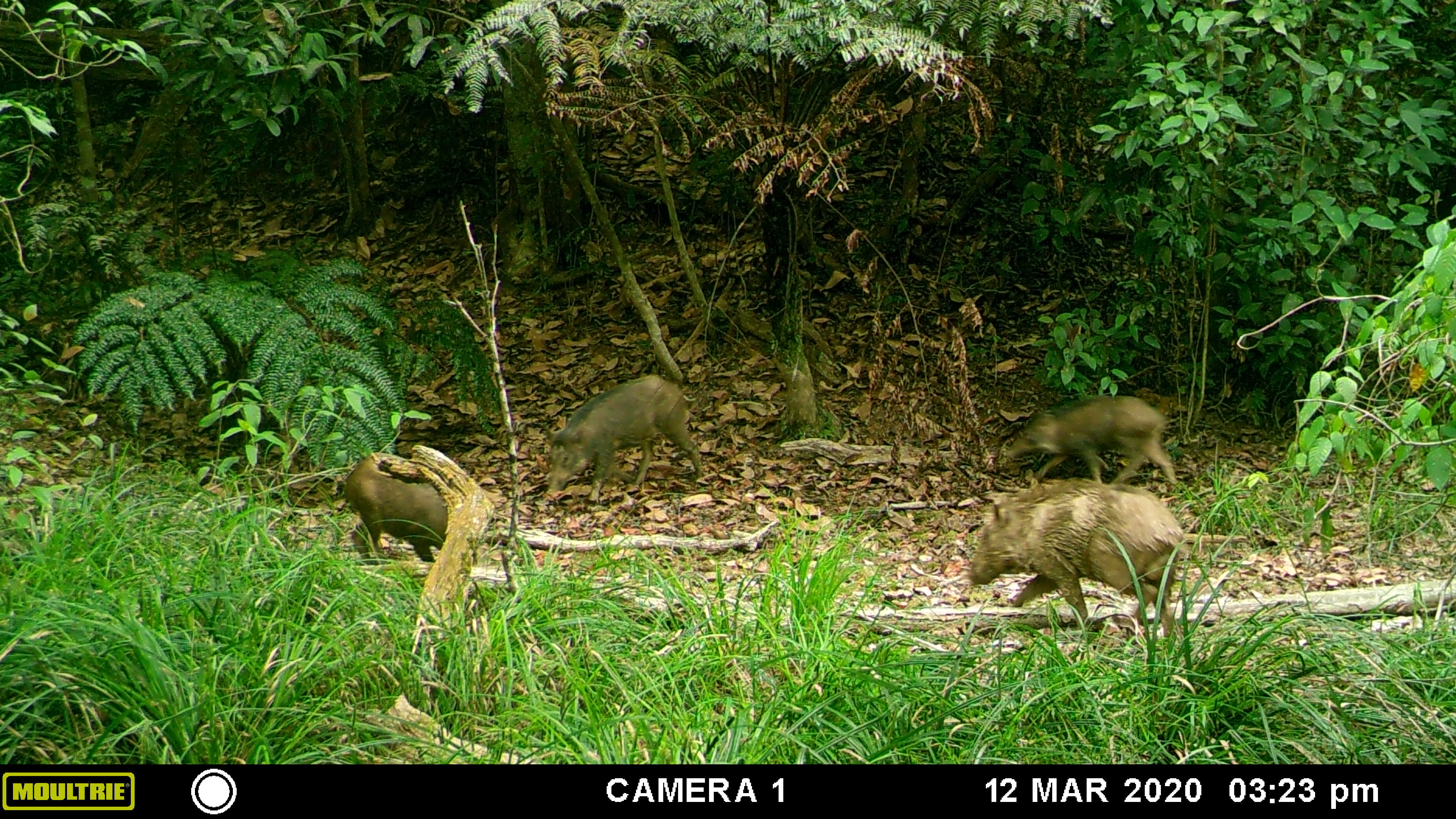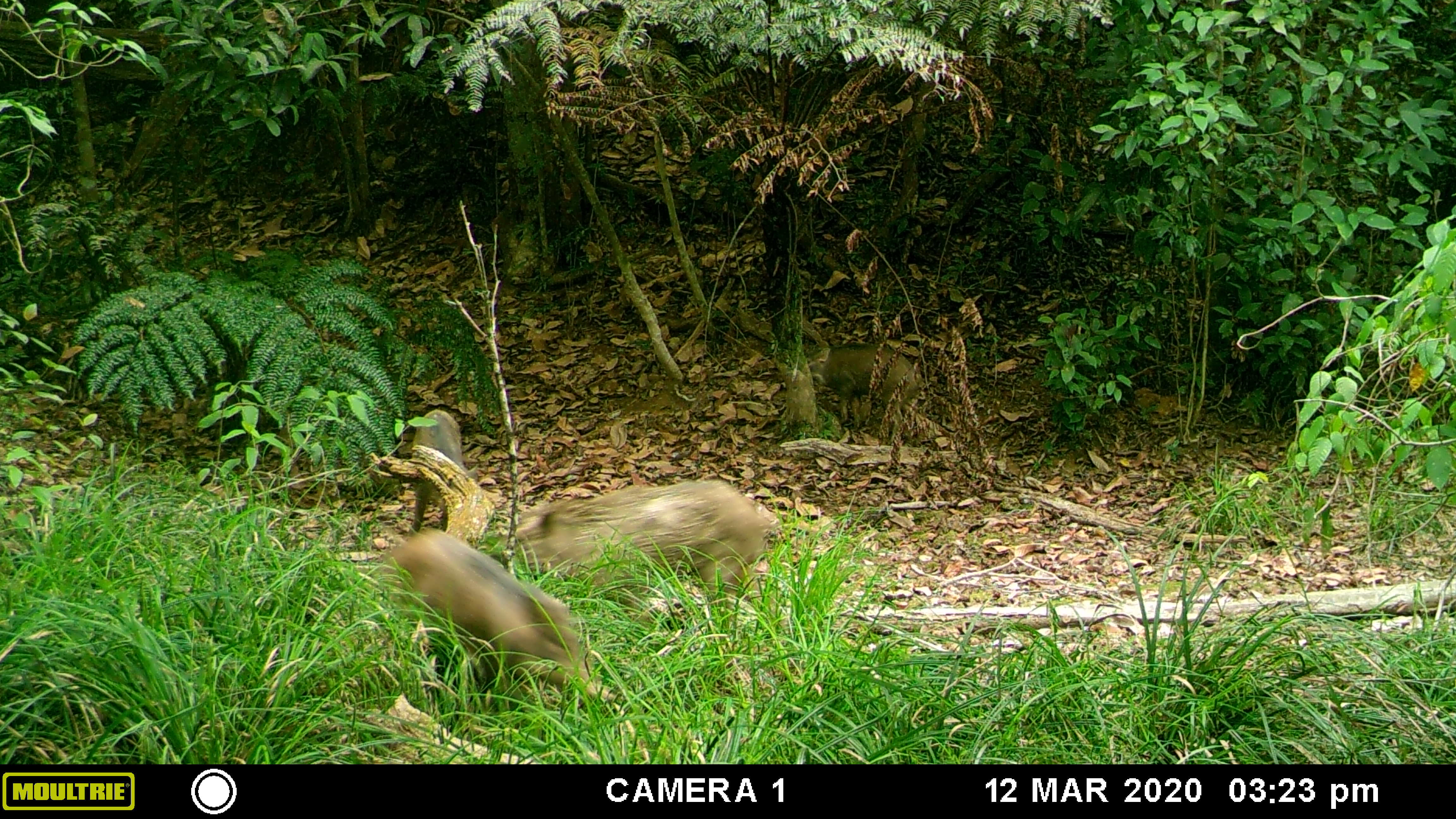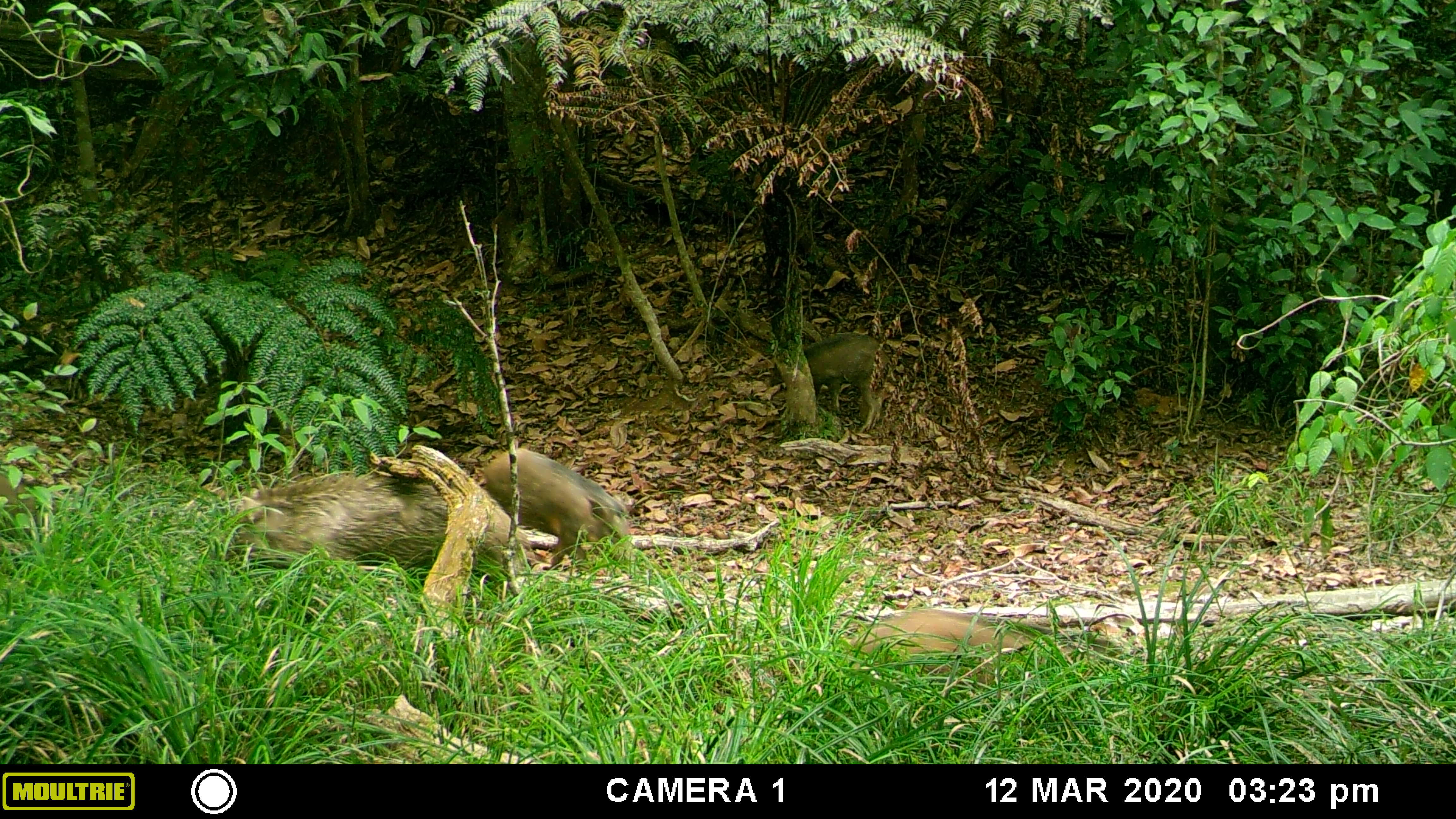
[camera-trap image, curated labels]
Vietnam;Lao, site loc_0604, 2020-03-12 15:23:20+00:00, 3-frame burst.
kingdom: Animalia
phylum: Chordata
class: Mammalia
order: Artiodactyla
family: Suidae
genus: Sus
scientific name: Sus scrofa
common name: eurasian wild pig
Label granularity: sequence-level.